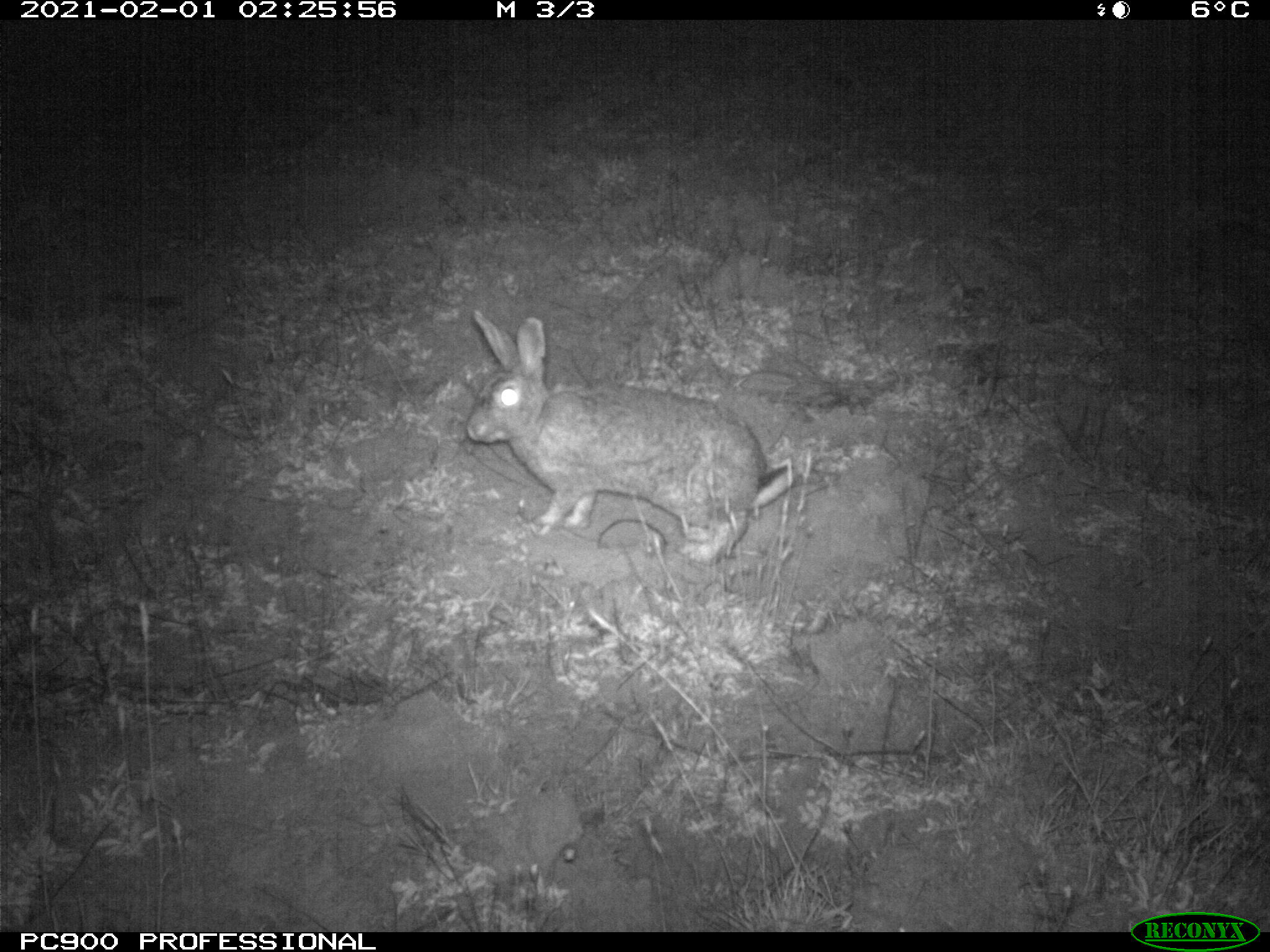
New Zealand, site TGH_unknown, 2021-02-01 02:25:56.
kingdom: Animalia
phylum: Chordata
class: Mammalia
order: Lagomorpha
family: Leporidae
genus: Oryctolagus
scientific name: Oryctolagus cuniculus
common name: european rabbit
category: rabbit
Rabbit (european rabbit) (Oryctolagus cuniculus).